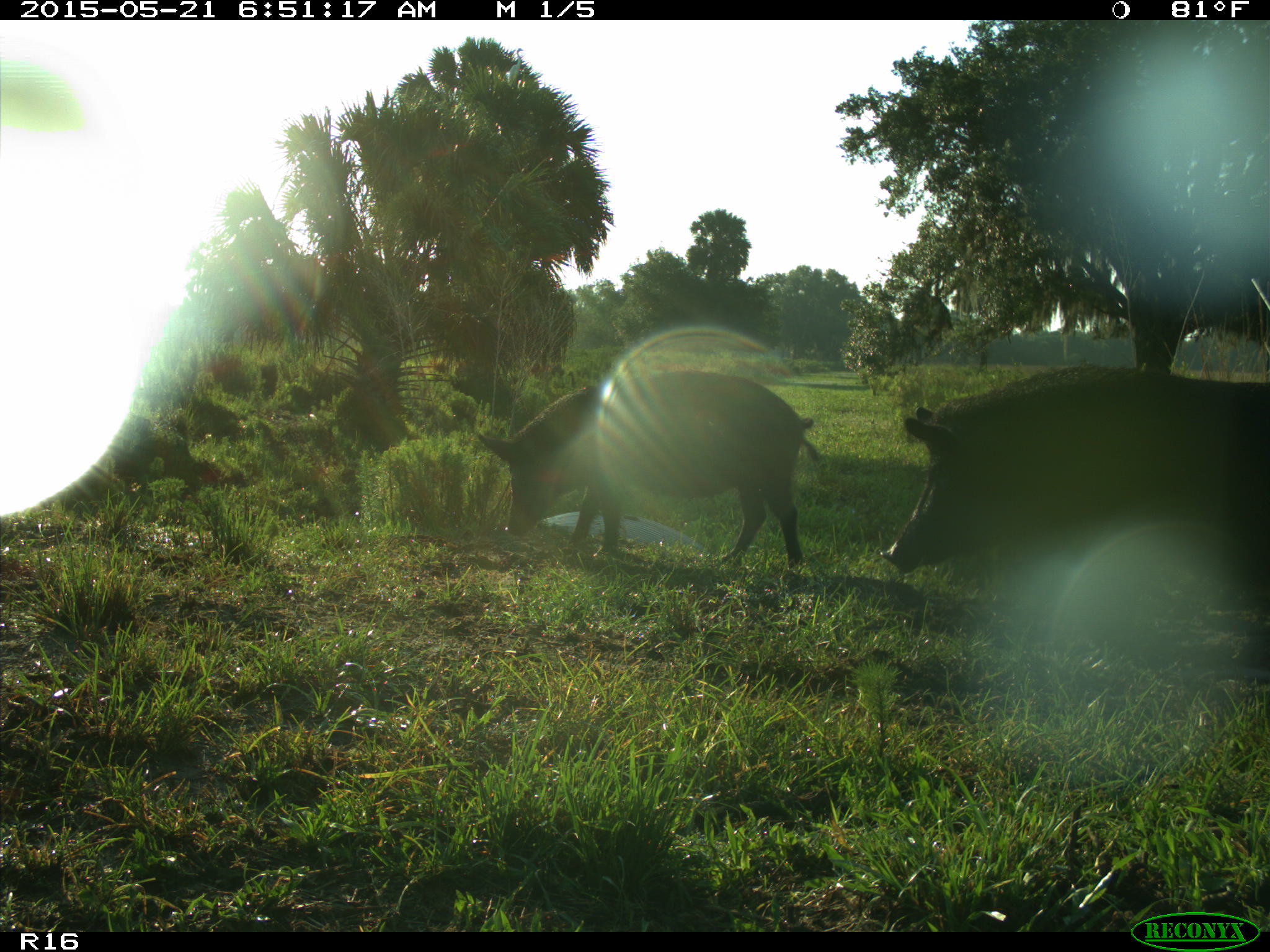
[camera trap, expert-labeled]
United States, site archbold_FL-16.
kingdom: Animalia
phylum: Chordata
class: Mammalia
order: Artiodactyla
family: Suidae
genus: Sus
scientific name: Sus scrofa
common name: wild boar